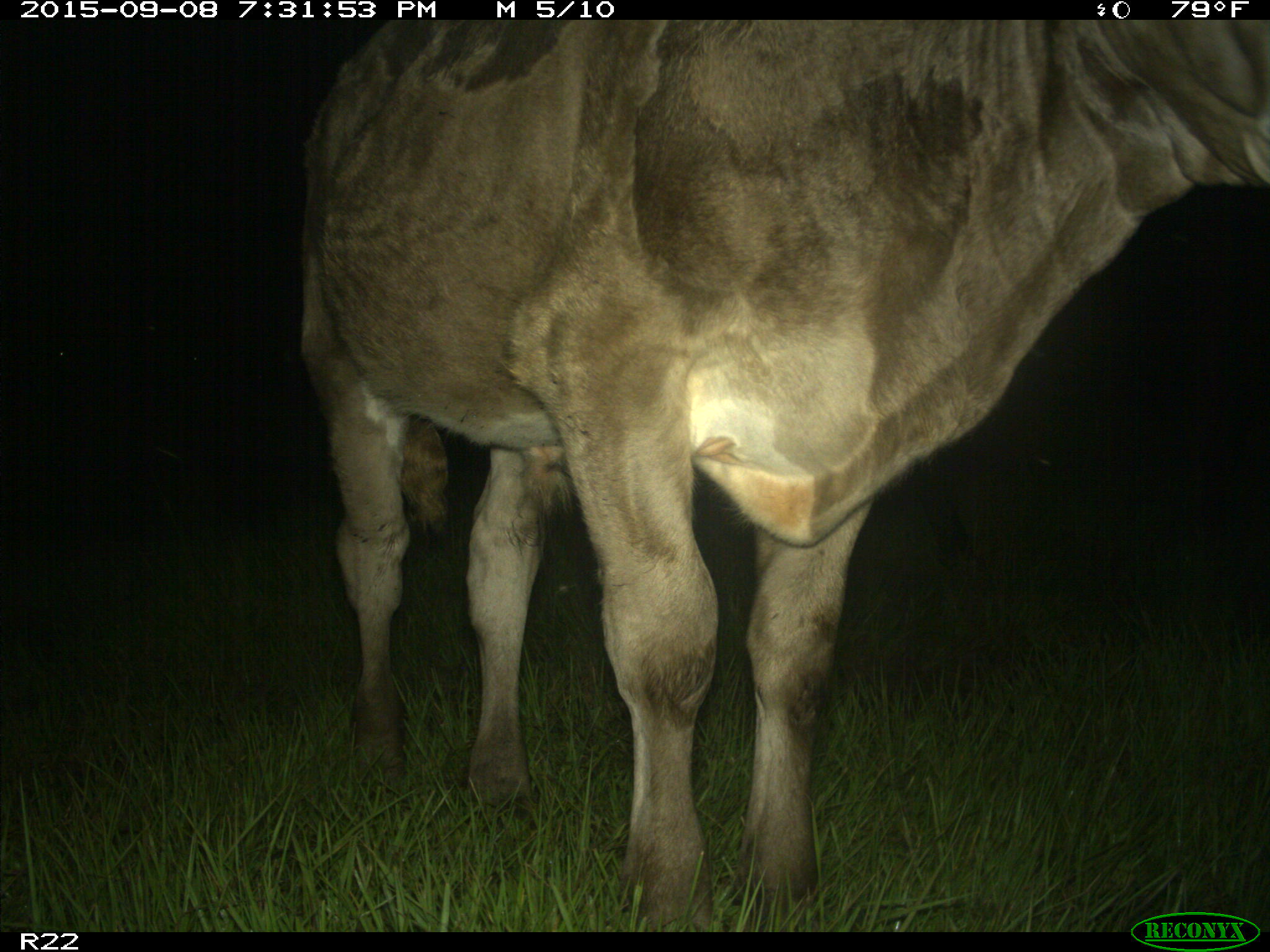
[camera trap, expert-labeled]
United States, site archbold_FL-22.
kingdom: Animalia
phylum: Chordata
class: Mammalia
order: Artiodactyla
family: Bovidae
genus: Bos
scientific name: Bos taurus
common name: domestic cow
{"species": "Bos taurus (domestic cow)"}